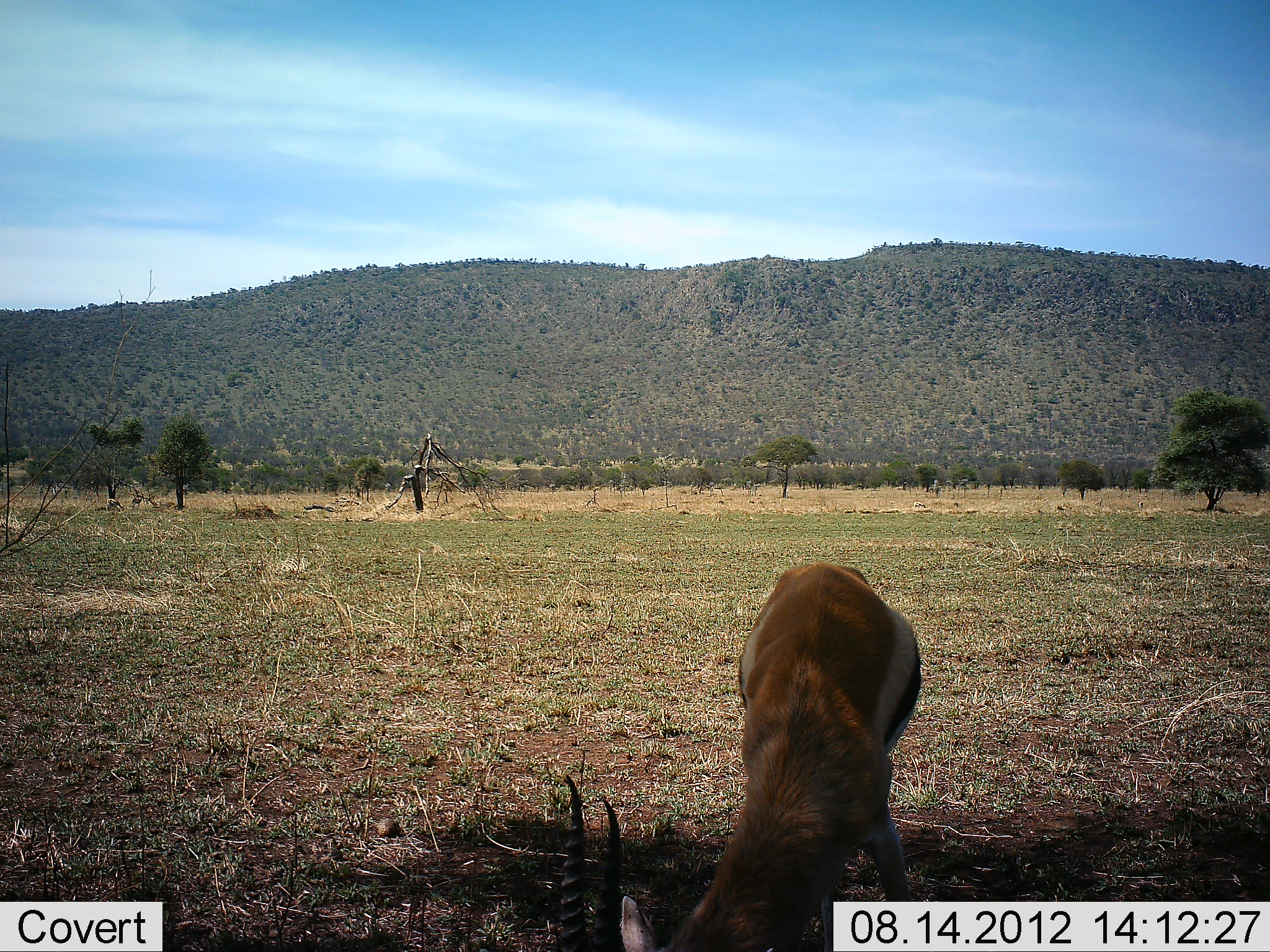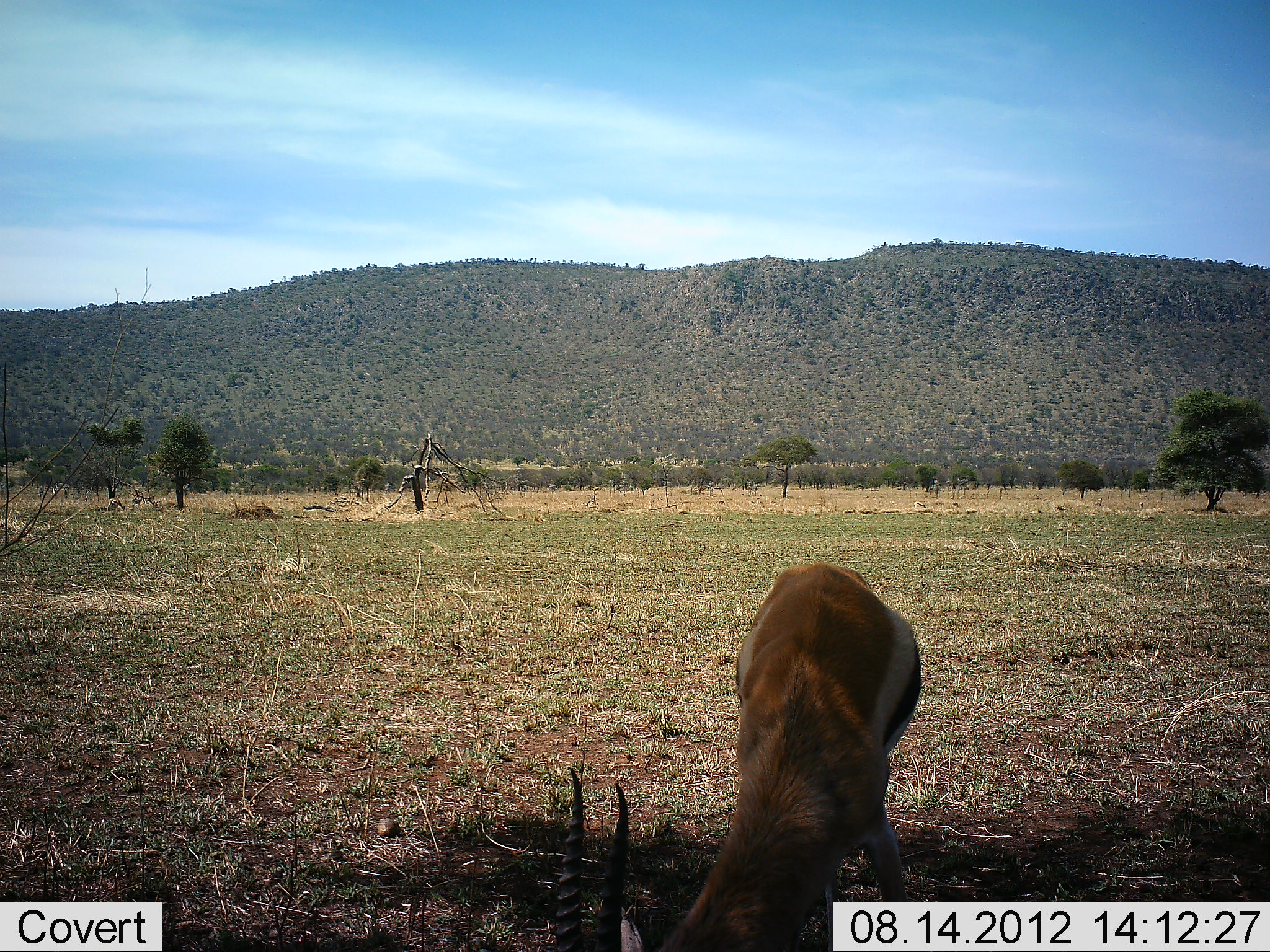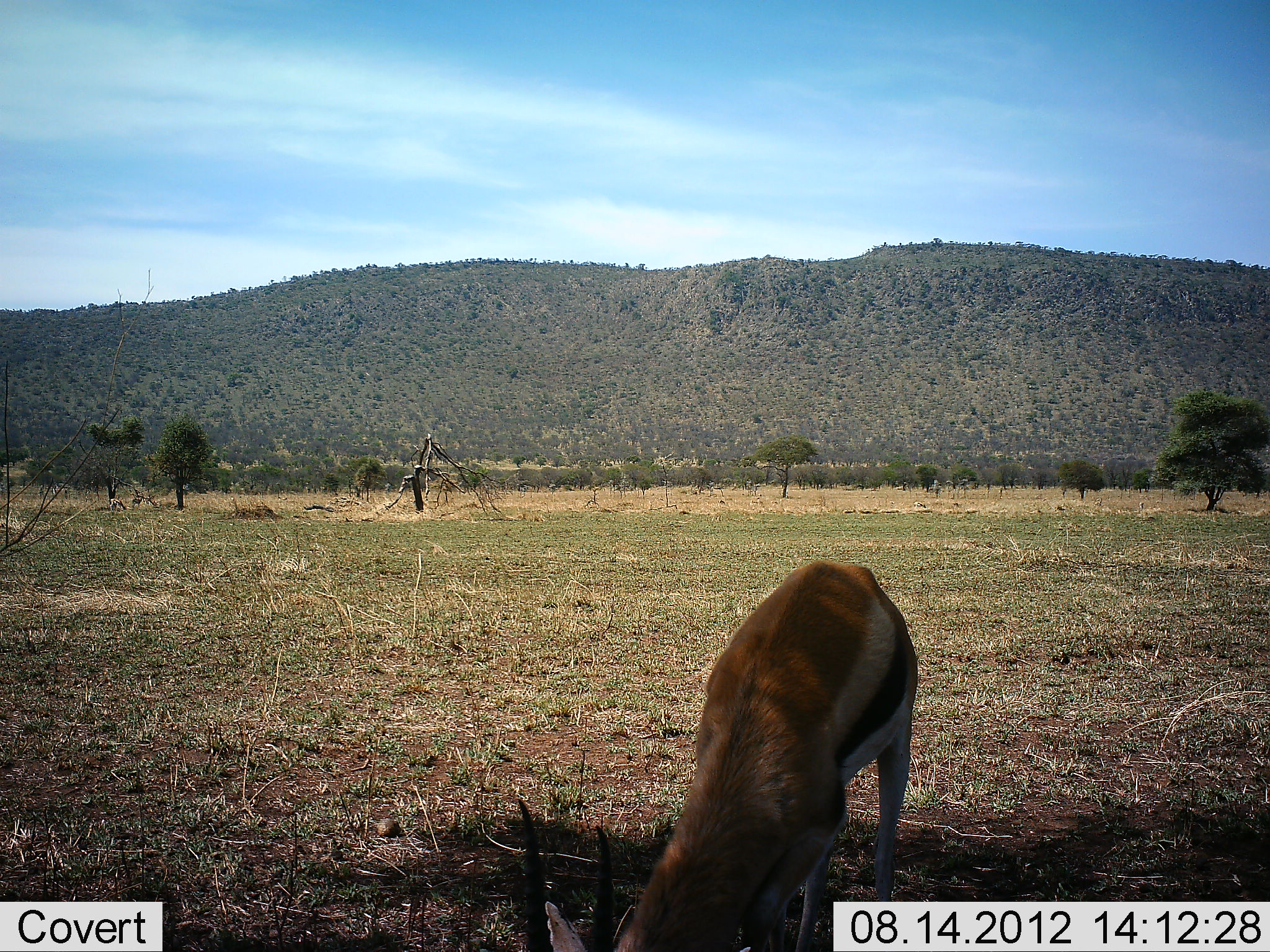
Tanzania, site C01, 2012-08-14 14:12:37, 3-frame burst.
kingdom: Animalia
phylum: Chordata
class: Mammalia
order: Artiodactyla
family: Bovidae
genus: Eudorcas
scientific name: Eudorcas thomsonii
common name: thomson's gazelle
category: gazellethomsons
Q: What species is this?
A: Gazellethomsons (thomson's gazelle) (Eudorcas thomsonii).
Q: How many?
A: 1.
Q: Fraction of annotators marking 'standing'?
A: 20%.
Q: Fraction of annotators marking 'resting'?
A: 0%.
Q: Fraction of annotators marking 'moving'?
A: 0%.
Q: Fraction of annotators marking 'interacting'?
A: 0%.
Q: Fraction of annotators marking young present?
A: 0%.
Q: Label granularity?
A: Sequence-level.